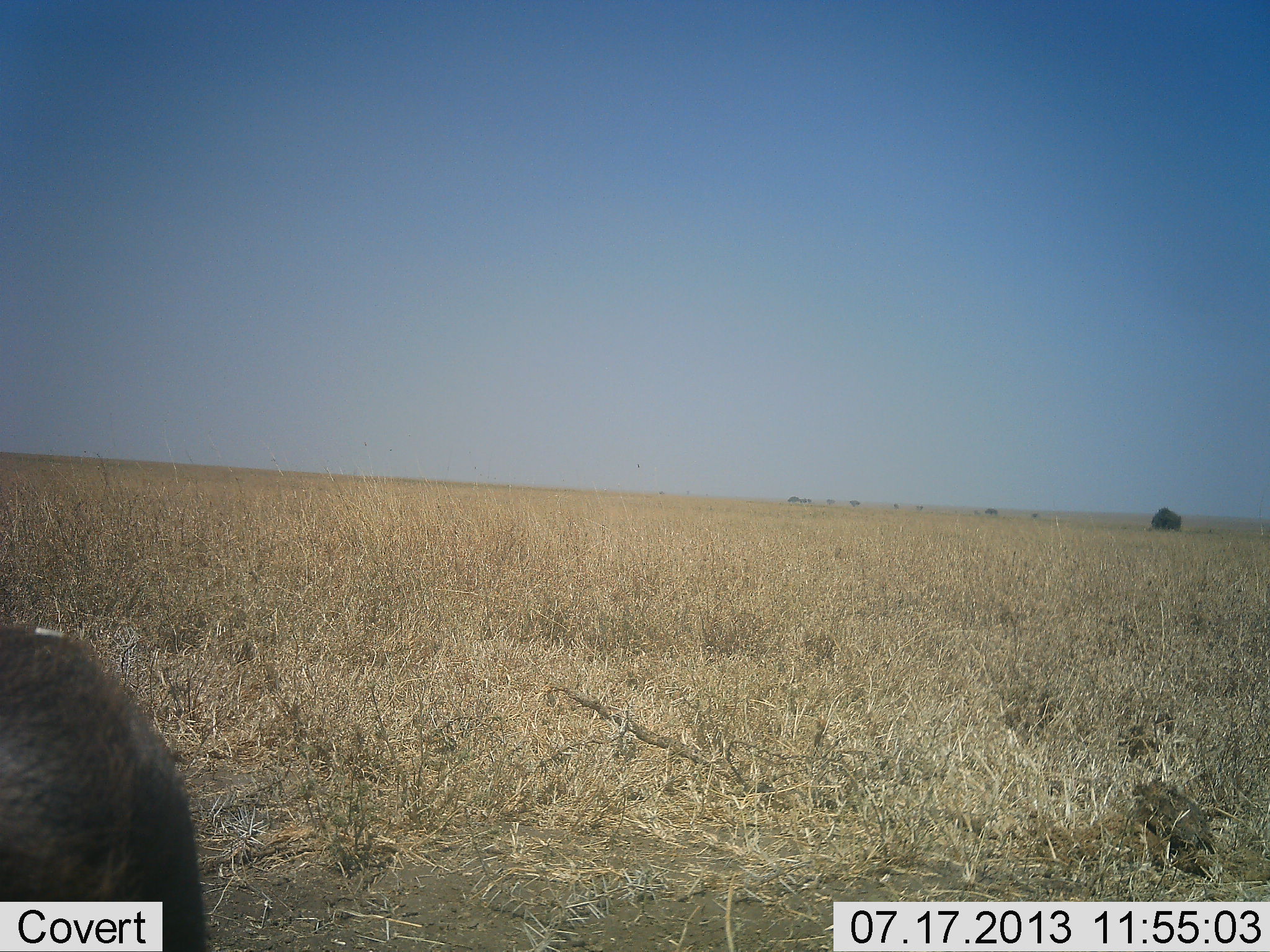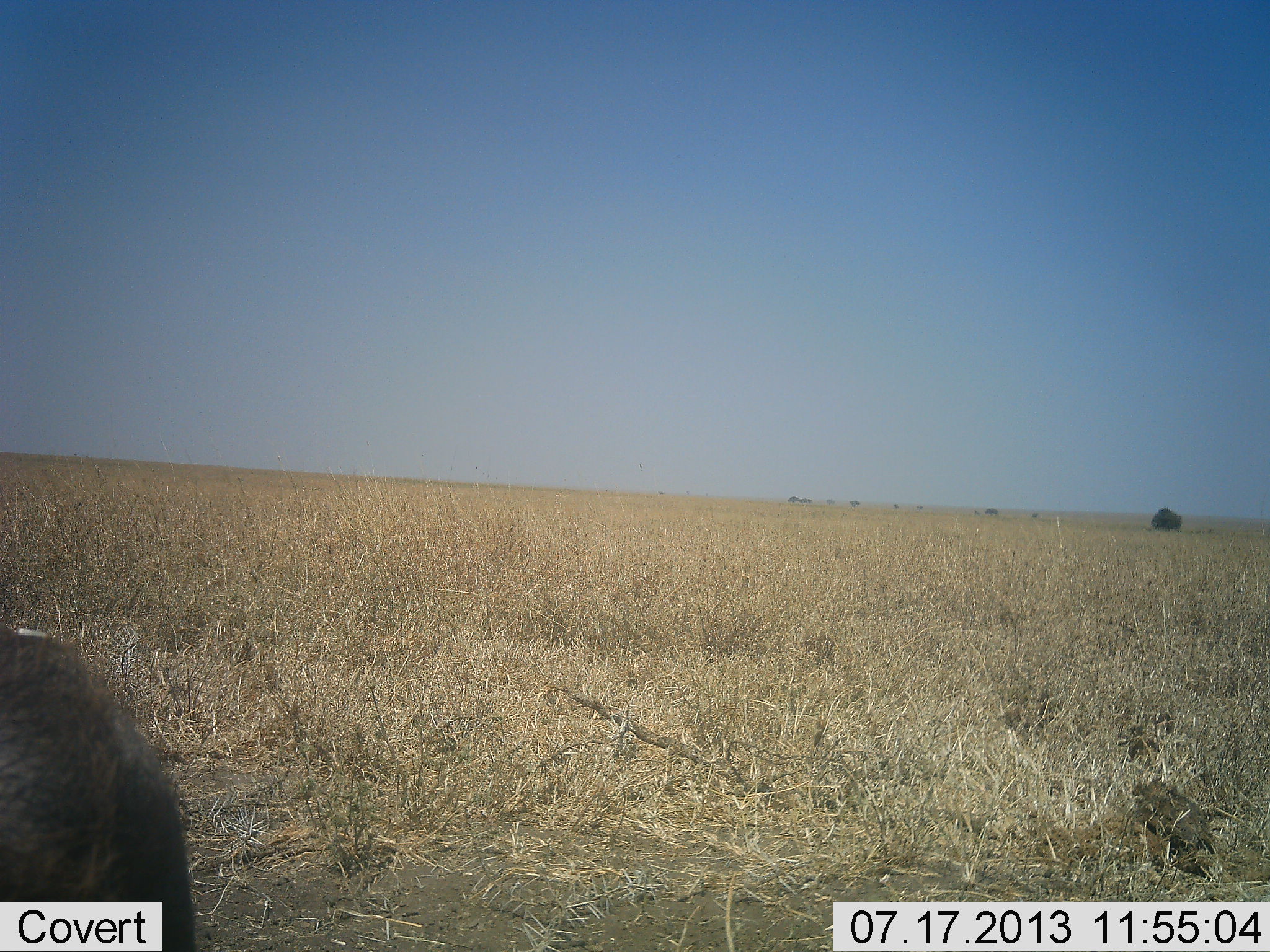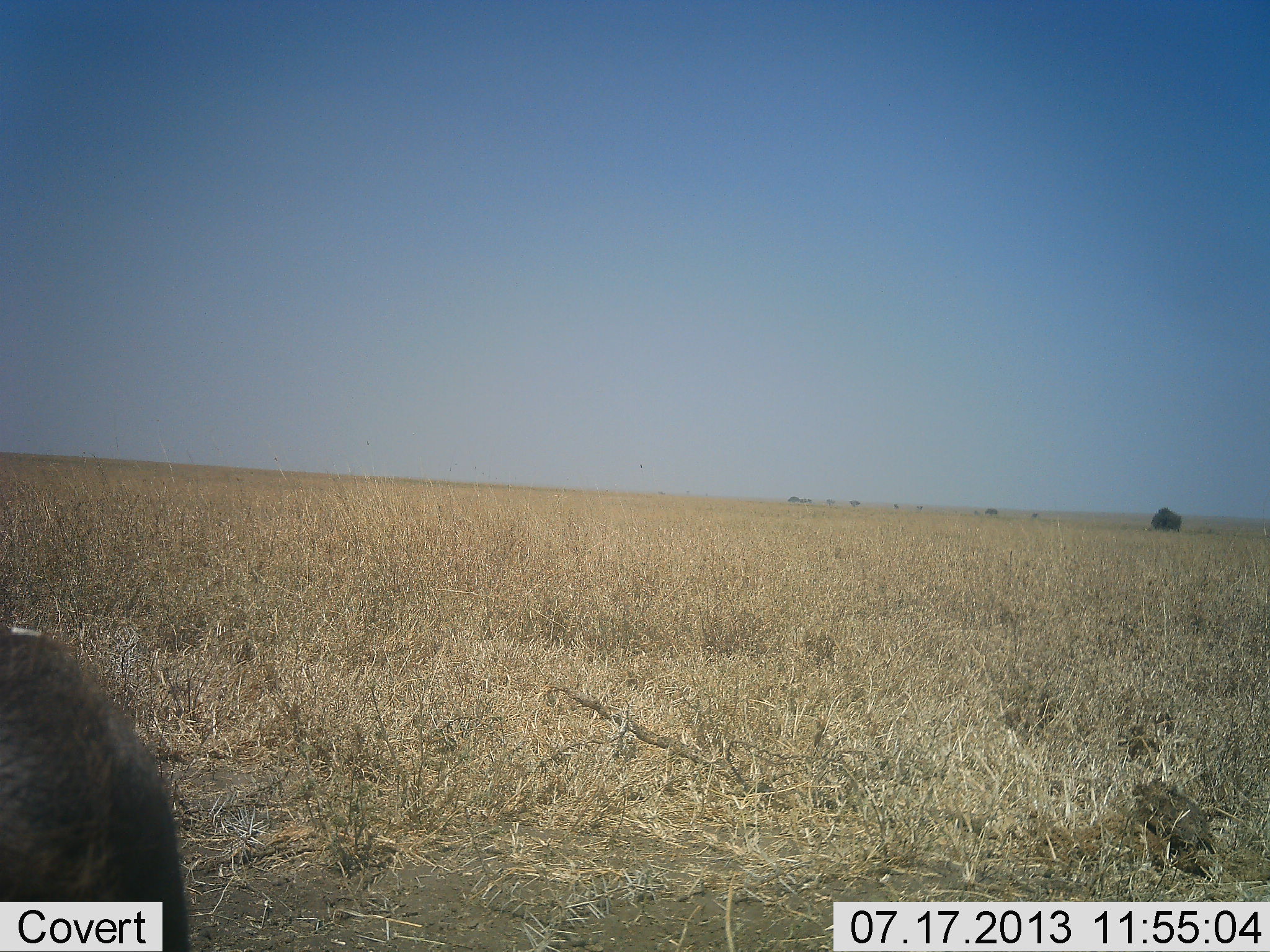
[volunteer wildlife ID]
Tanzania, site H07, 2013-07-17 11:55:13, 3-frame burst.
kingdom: Animalia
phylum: Chordata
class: Mammalia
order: Artiodactyla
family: Suidae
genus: Phacochoerus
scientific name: Phacochoerus africanus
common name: warthog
Warthog (Phacochoerus africanus), count 1. Behavior (volunteer vote fractions): standing 89%, resting 0%, moving 11%, interacting 0%. Young present (vote fraction): 0%. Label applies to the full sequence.